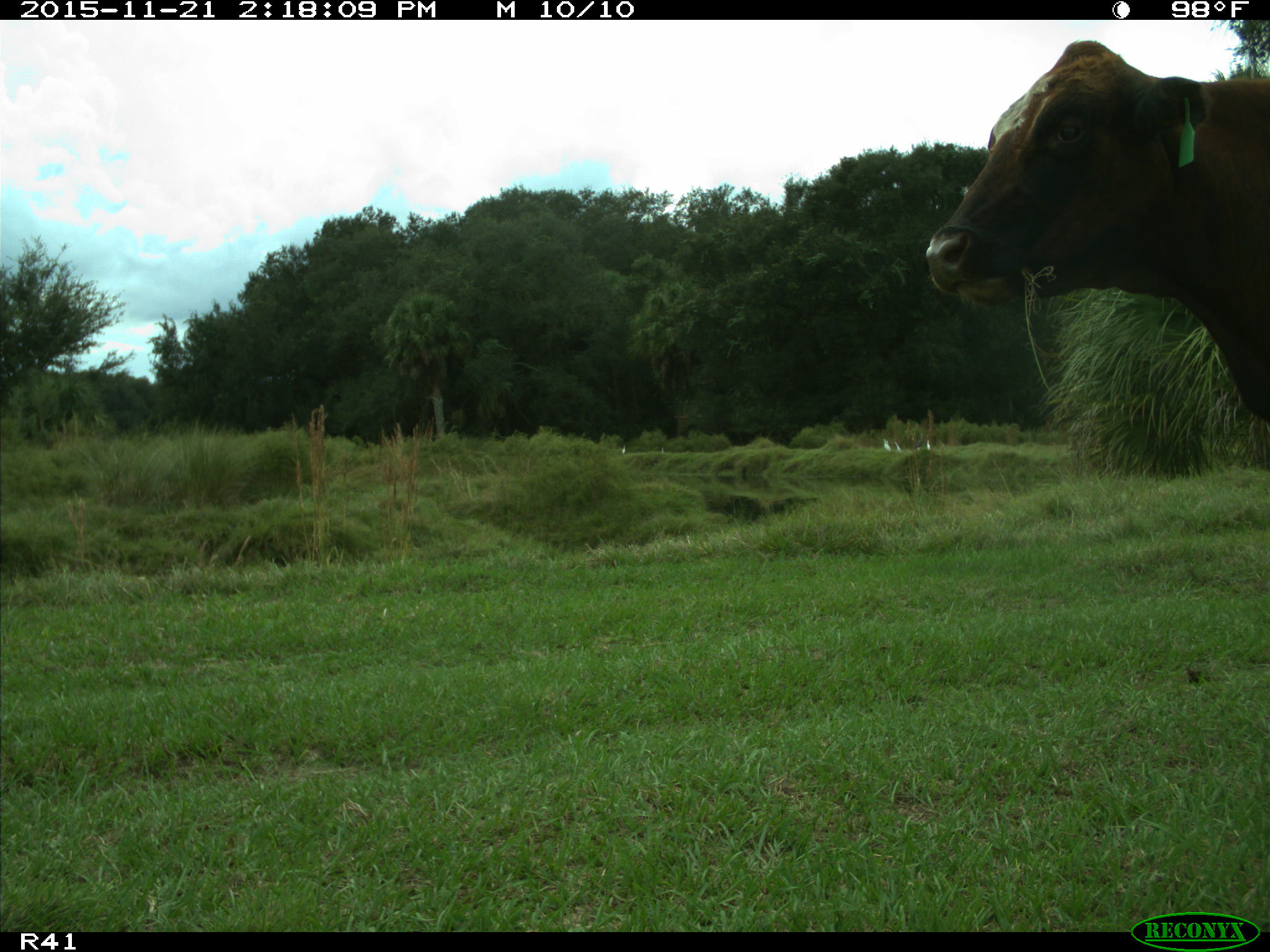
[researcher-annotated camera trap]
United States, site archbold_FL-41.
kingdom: Animalia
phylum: Chordata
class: Mammalia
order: Artiodactyla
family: Bovidae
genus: Bos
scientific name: Bos taurus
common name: domestic cow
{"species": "Bos taurus (domestic cow)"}